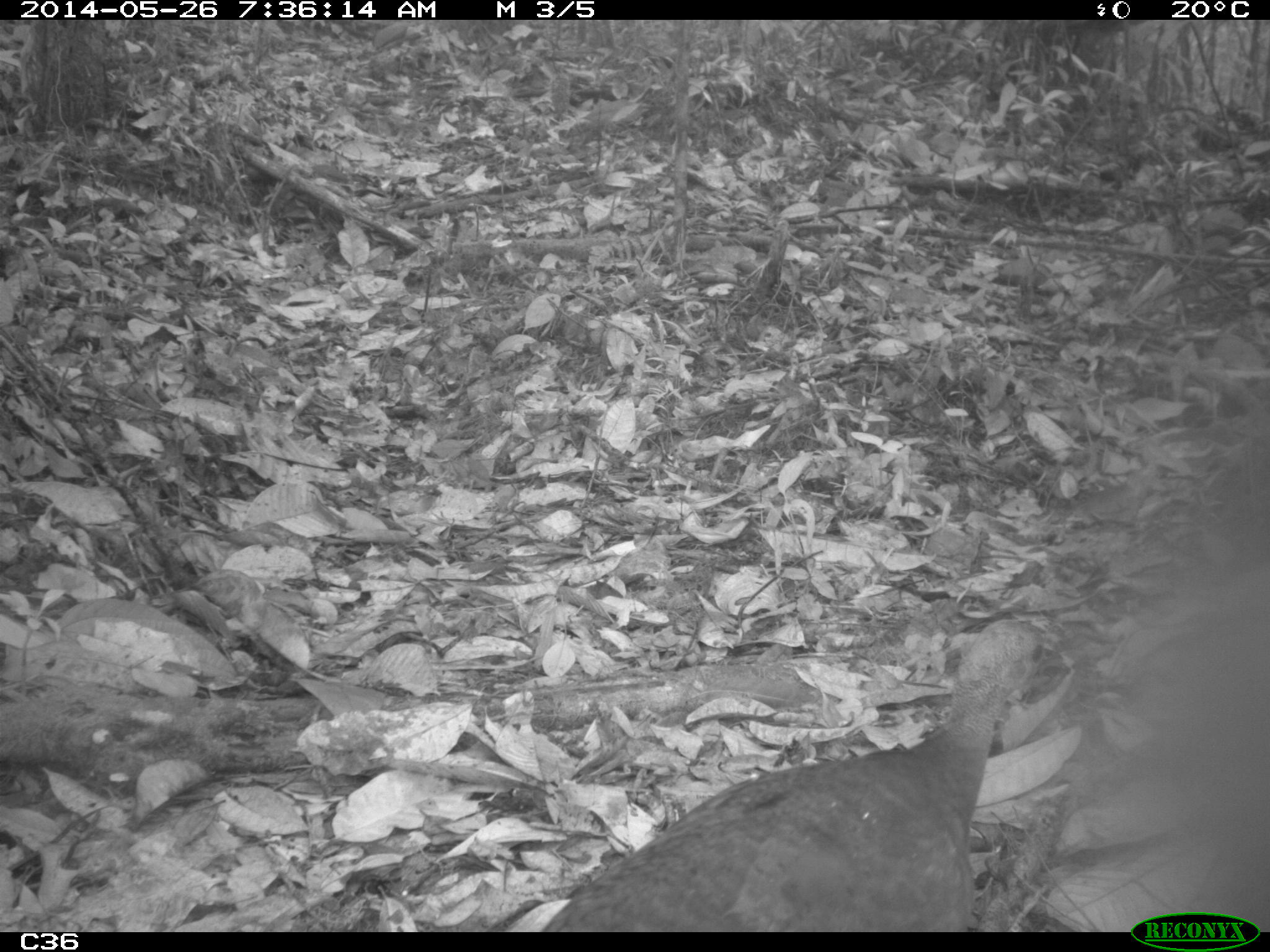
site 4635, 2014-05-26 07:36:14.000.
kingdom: Animalia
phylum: Chordata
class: Aves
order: Tinamiformes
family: Tinamidae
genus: Tinamus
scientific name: Tinamus major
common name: great tinamou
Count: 1.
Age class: adult.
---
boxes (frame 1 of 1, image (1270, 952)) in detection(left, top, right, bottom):
tinamus major: detection(540, 616, 1057, 932)